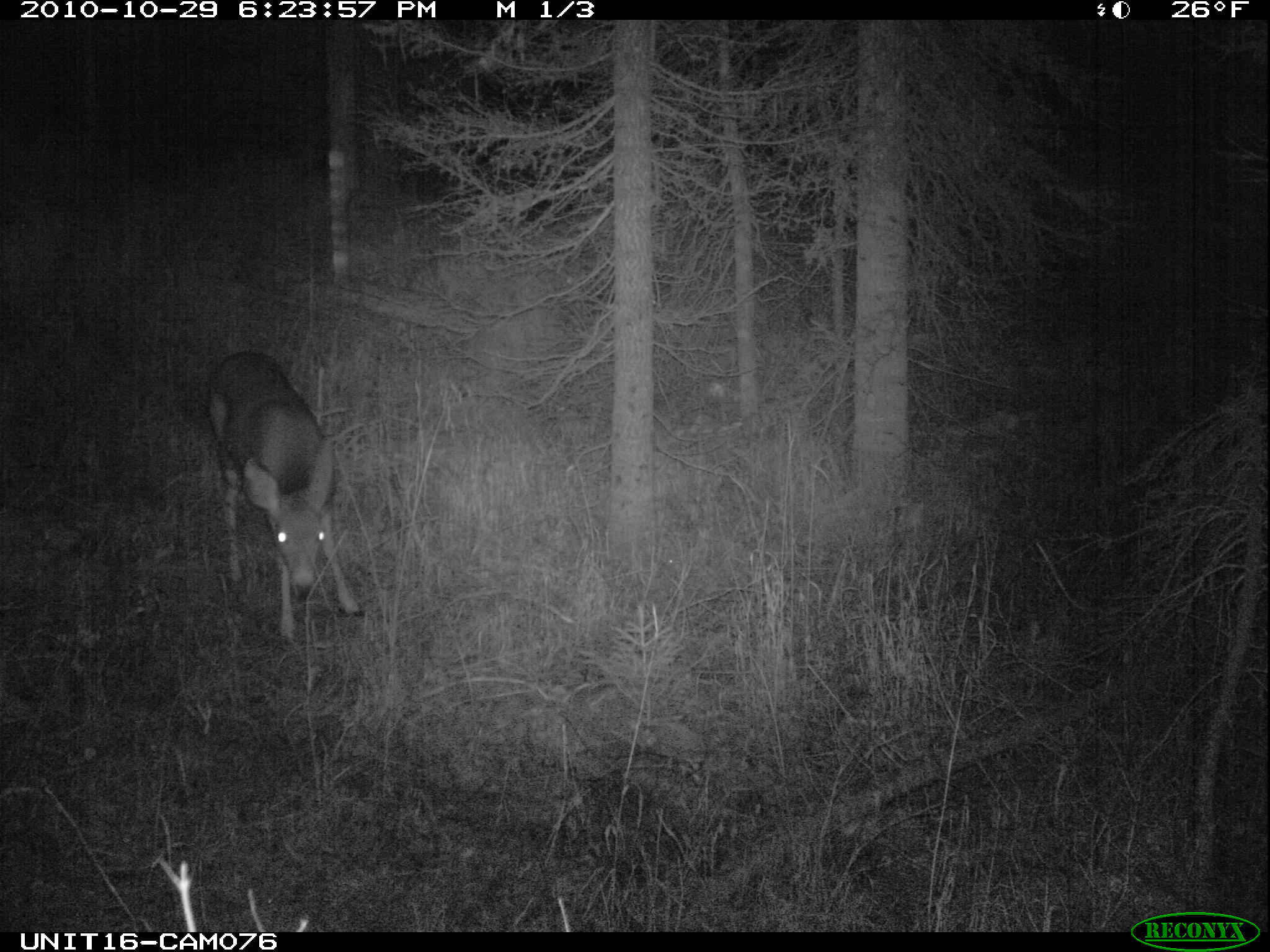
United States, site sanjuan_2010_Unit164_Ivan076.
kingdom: Animalia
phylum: Chordata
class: Mammalia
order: Artiodactyla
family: Cervidae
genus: Odocoileus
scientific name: Odocoileus hemionus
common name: mule deer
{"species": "Odocoileus hemionus (mule deer)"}